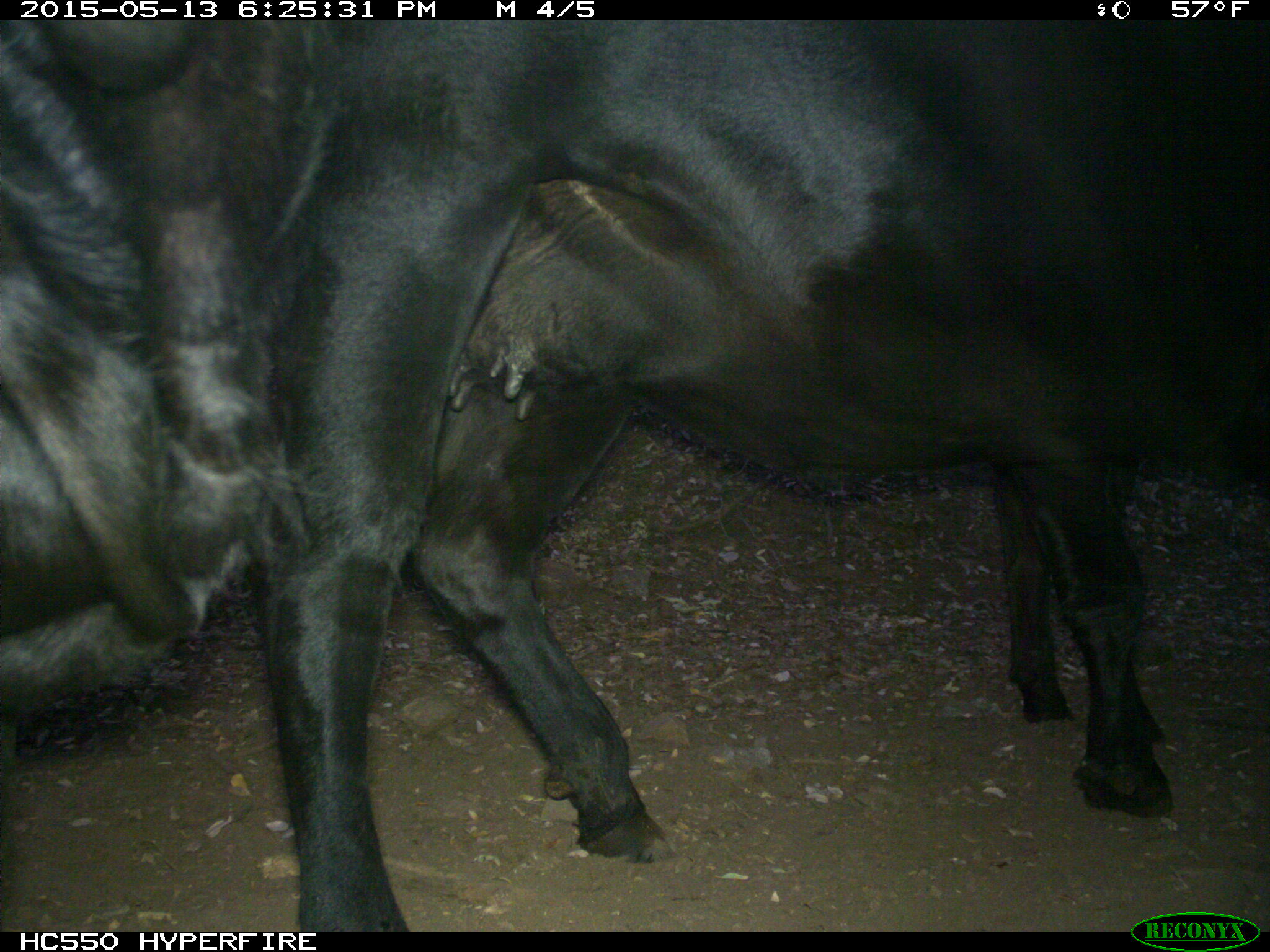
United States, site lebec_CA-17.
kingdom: Animalia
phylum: Chordata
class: Mammalia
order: Artiodactyla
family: Bovidae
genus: Bos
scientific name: Bos taurus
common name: domestic cow